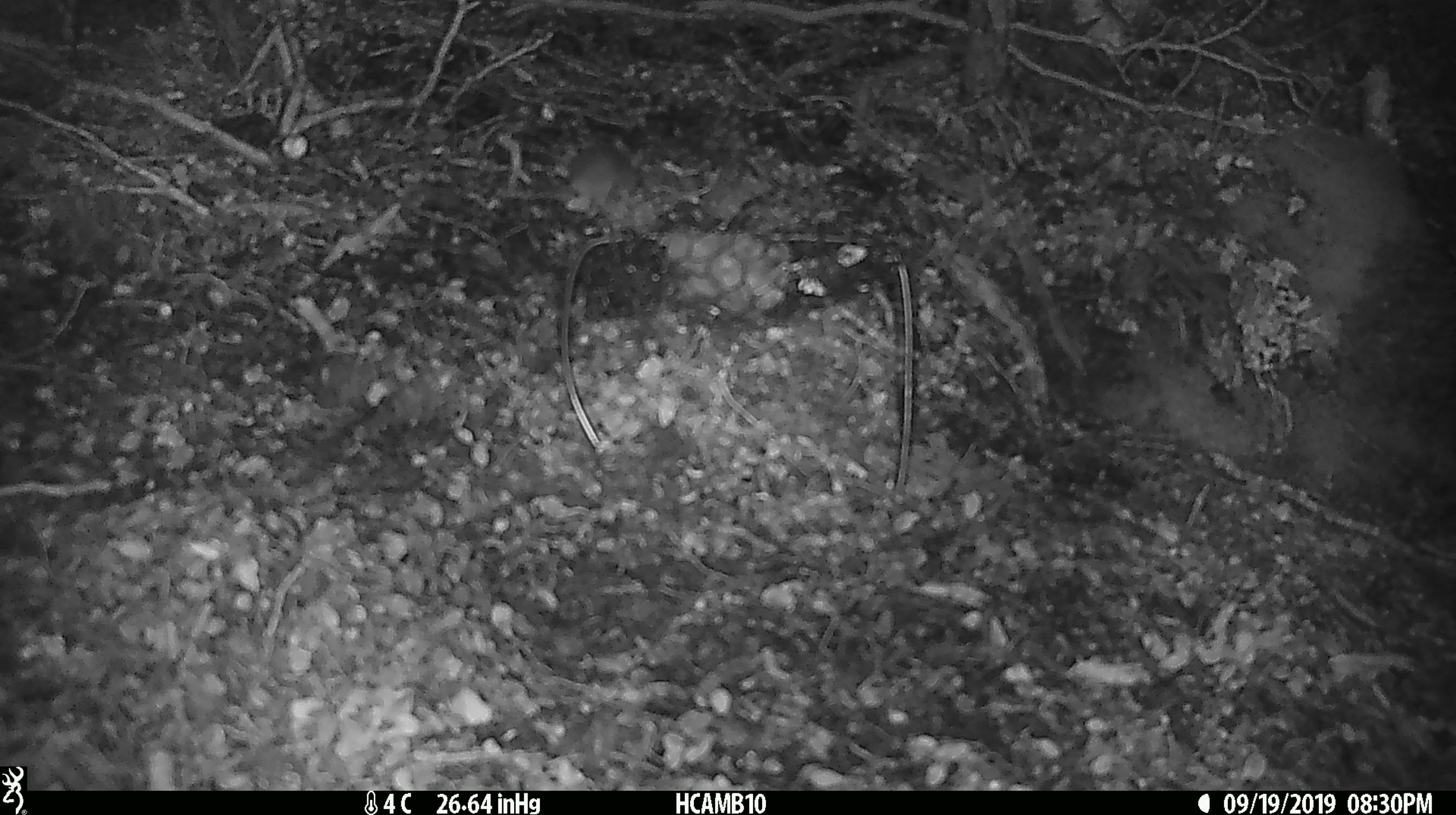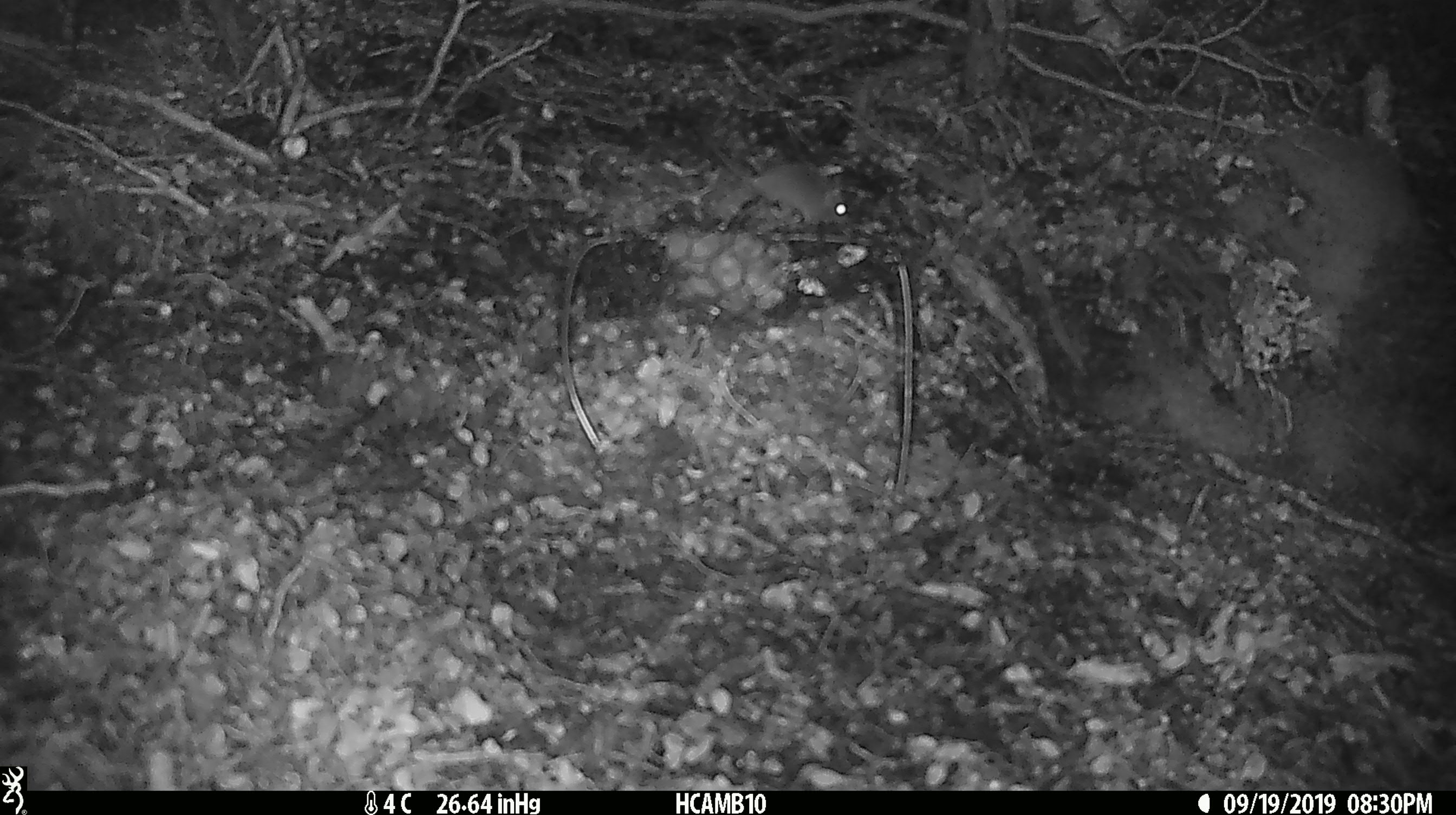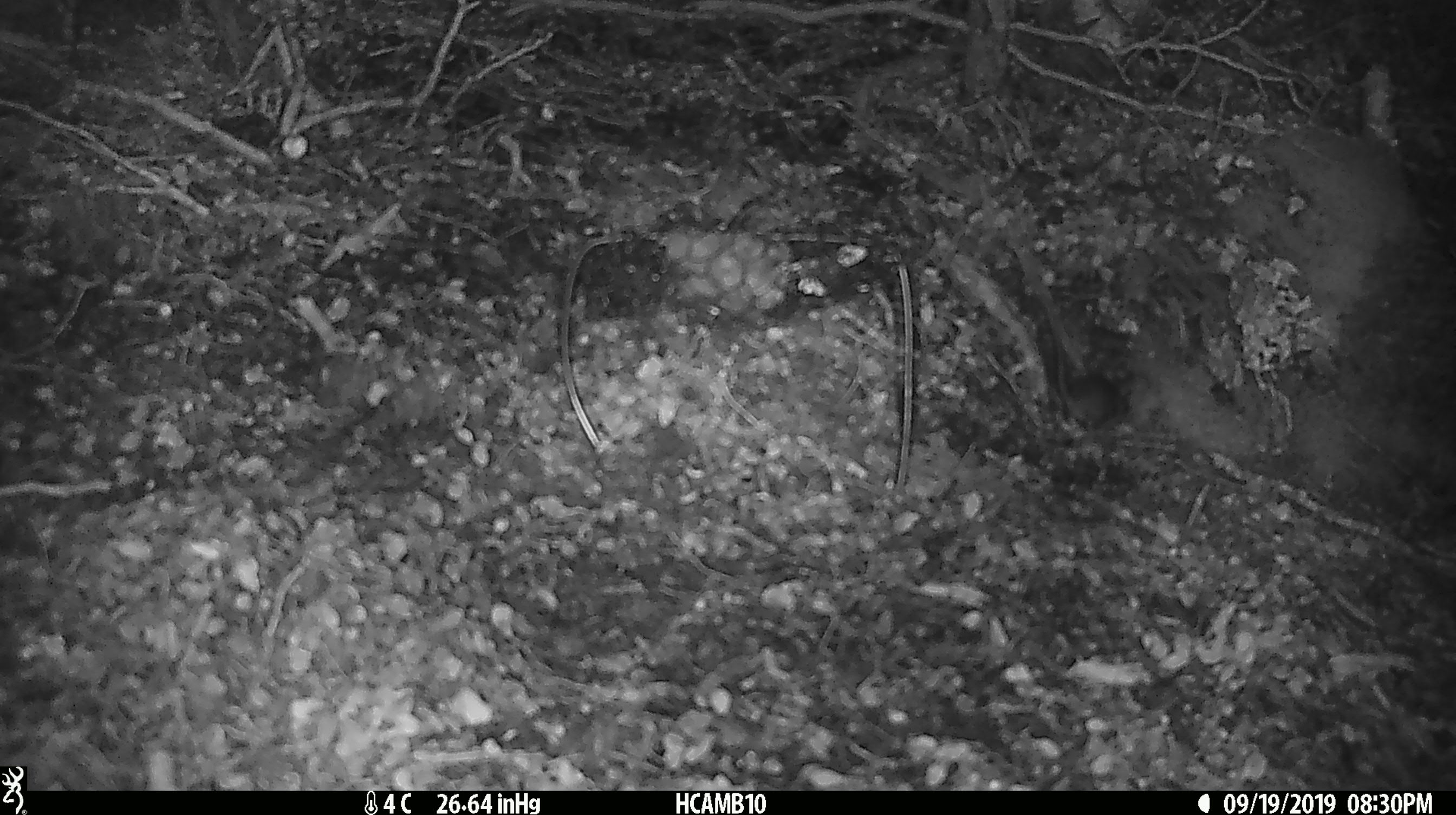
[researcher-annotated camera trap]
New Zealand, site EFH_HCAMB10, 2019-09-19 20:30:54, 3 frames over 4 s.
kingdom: Animalia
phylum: Chordata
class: Mammalia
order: Rodentia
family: Muridae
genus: Mus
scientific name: Mus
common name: mouse